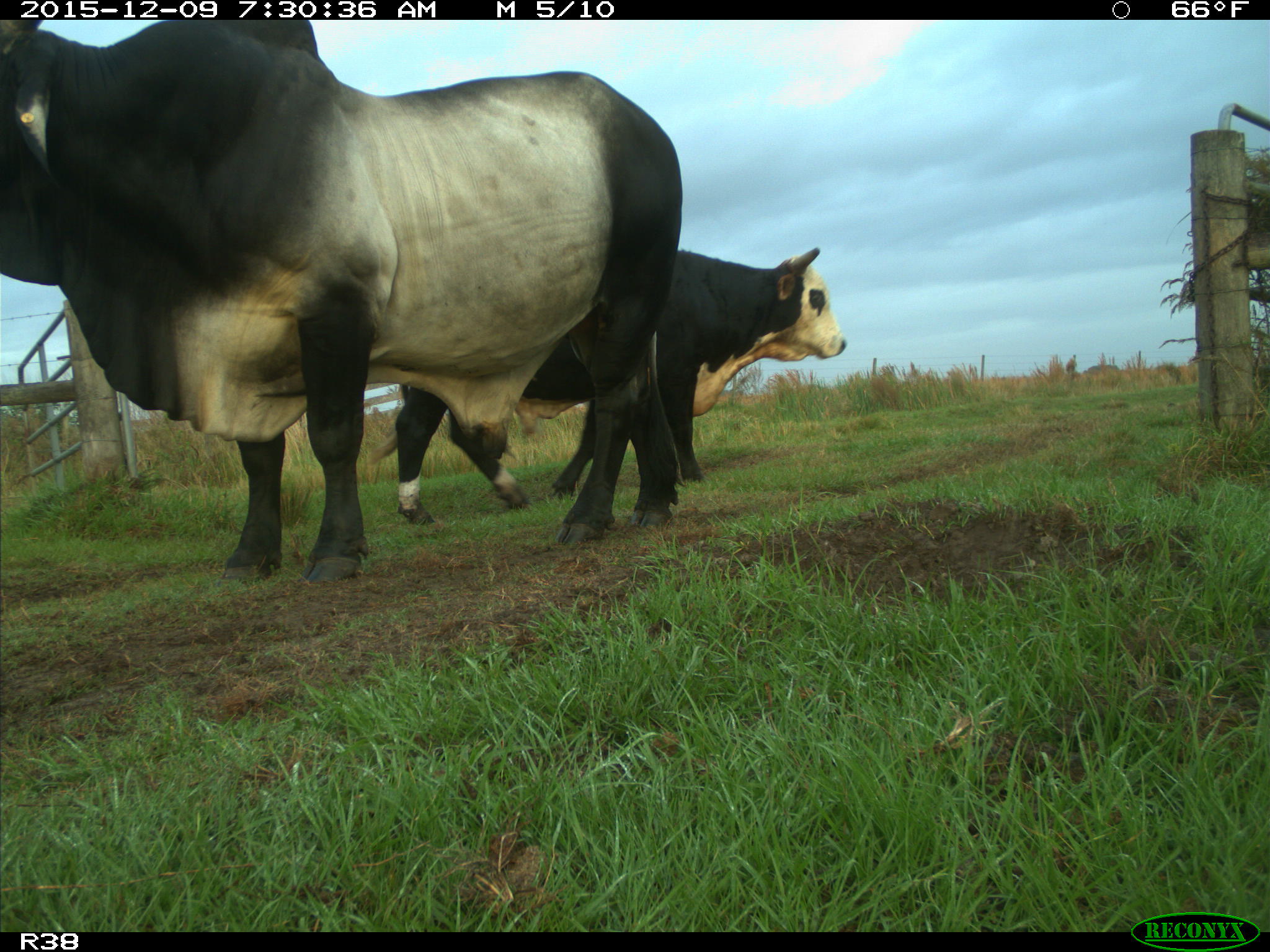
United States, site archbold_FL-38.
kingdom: Animalia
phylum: Chordata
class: Mammalia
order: Artiodactyla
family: Bovidae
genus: Bos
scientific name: Bos taurus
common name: domestic cow